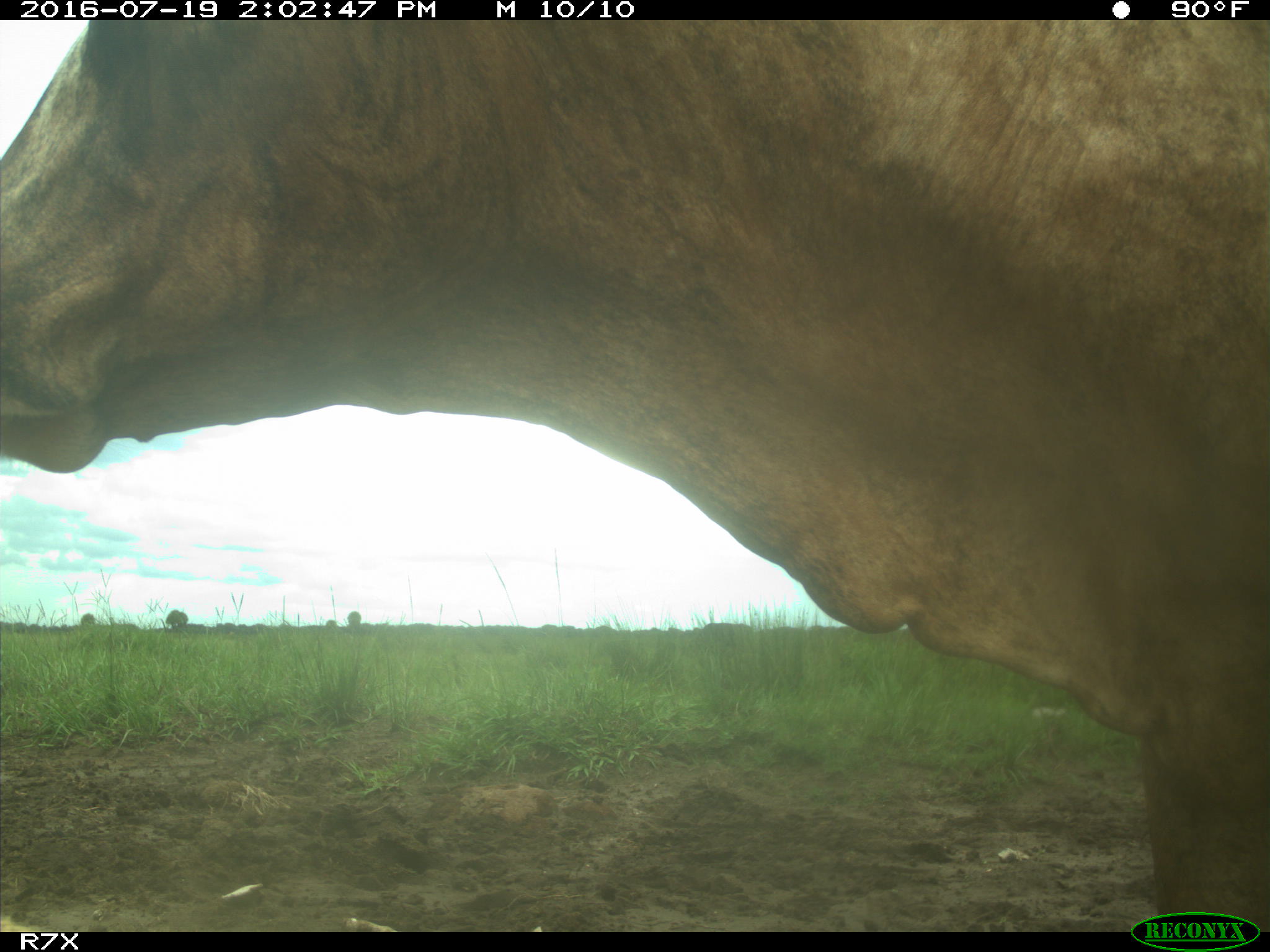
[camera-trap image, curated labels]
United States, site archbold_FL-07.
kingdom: Animalia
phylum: Chordata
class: Mammalia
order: Artiodactyla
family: Bovidae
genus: Bos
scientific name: Bos taurus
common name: domestic cow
Bos taurus (domestic cow).